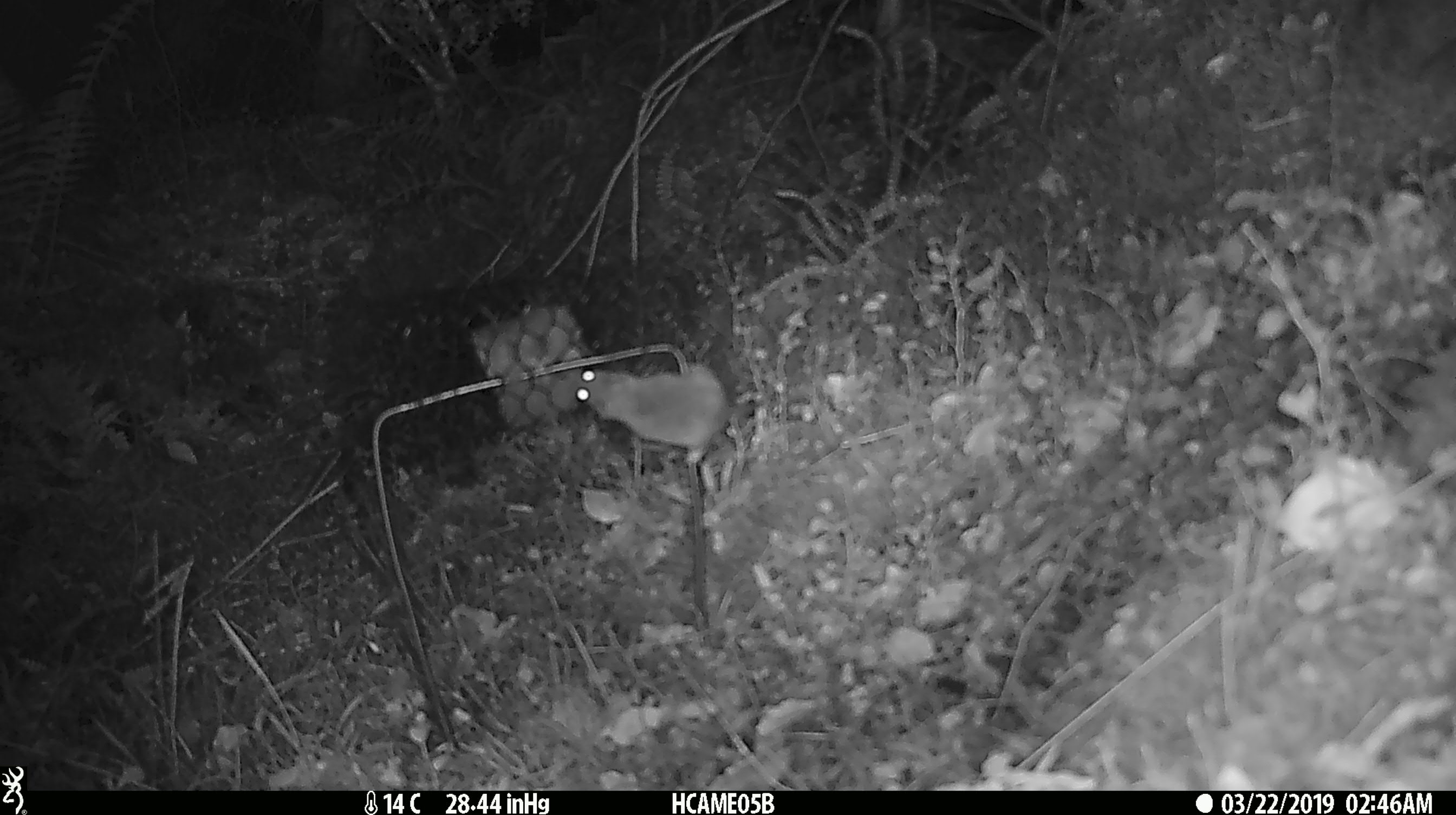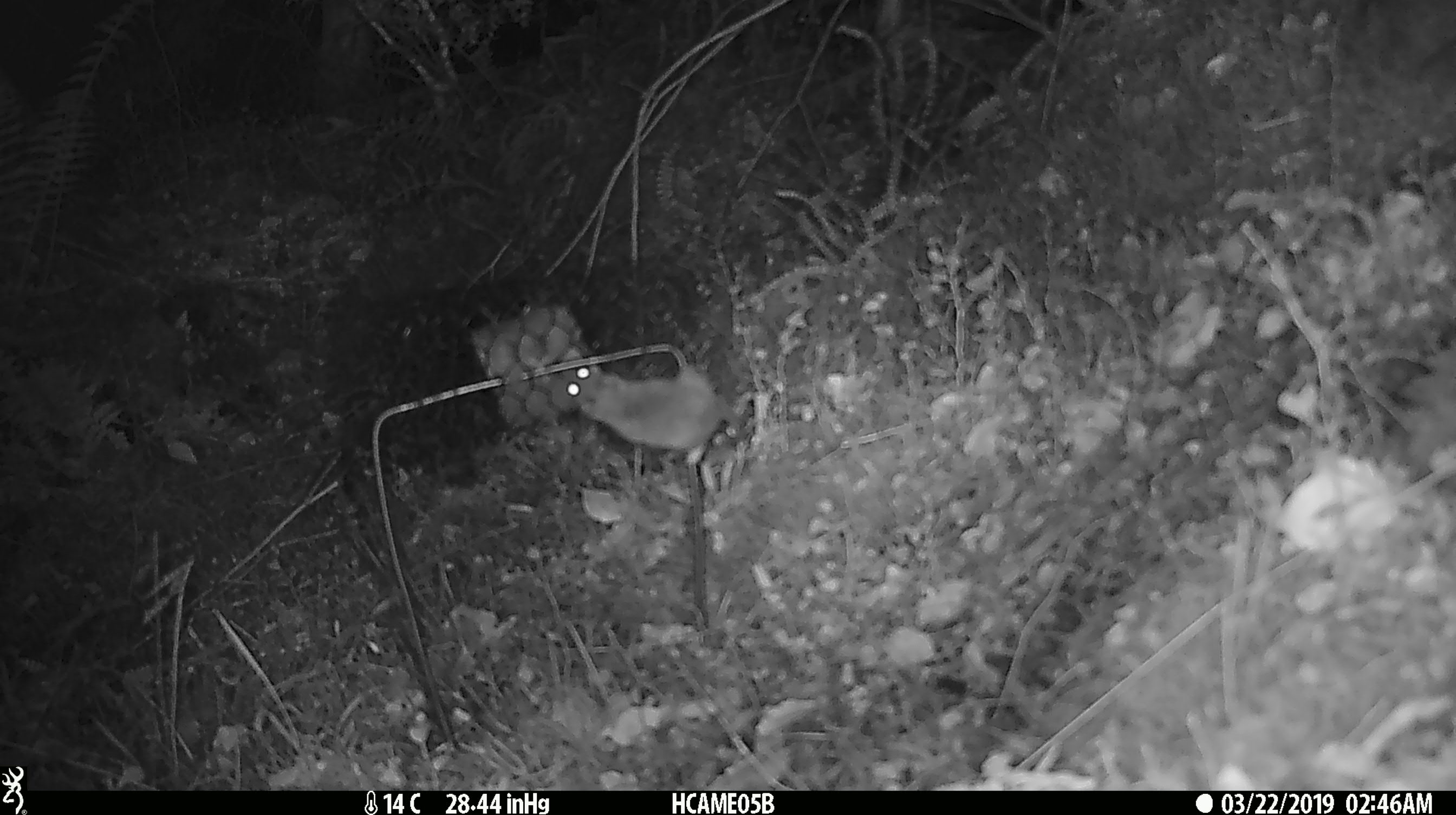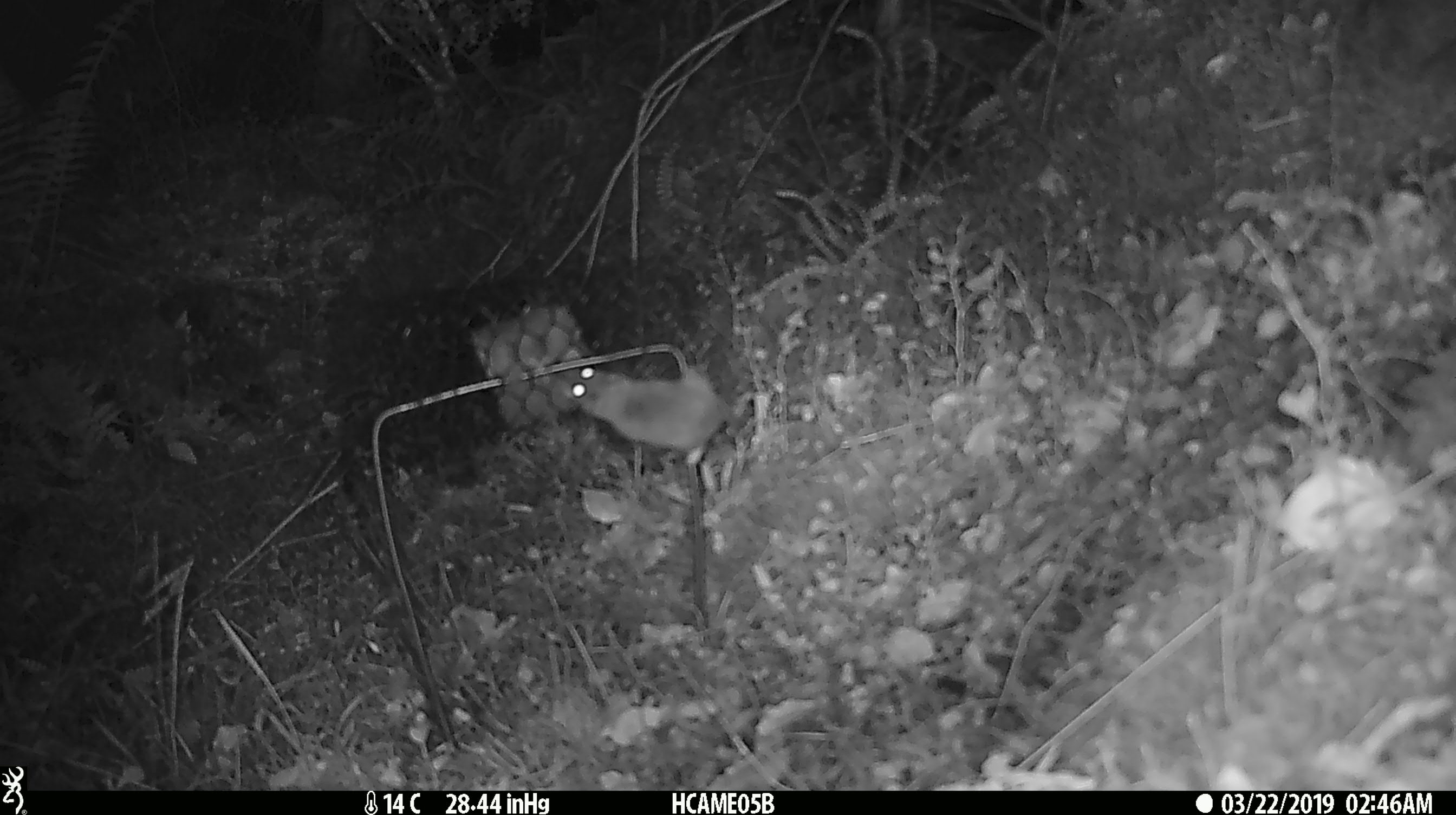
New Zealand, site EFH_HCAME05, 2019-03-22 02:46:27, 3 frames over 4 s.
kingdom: Animalia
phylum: Chordata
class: Mammalia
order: Rodentia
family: Muridae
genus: Mus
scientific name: Mus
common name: mouse